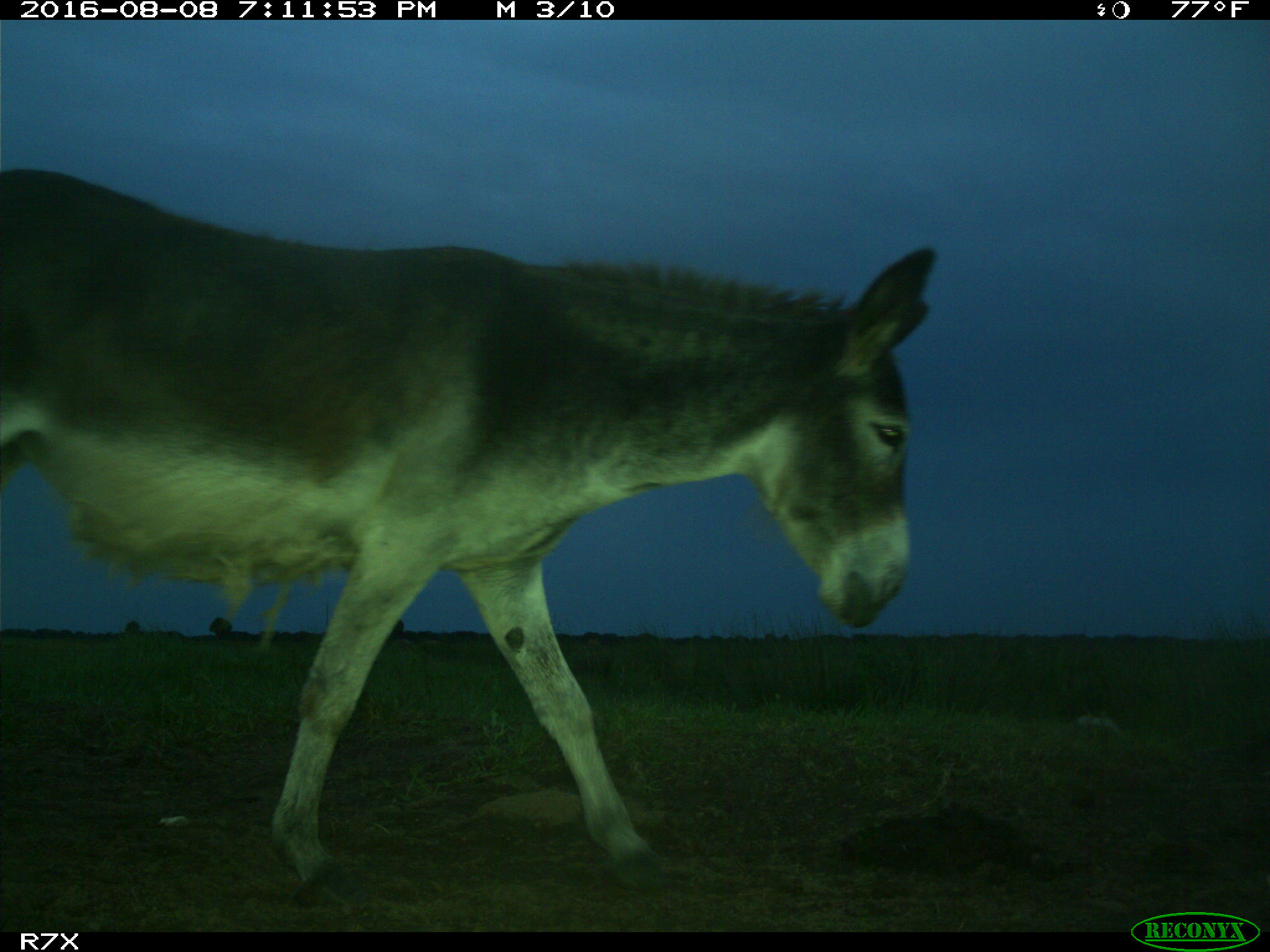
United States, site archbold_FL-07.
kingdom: Animalia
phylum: Chordata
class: Mammalia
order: Perissodactyla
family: Equidae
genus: Equus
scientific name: Equus africanus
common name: african wild ass